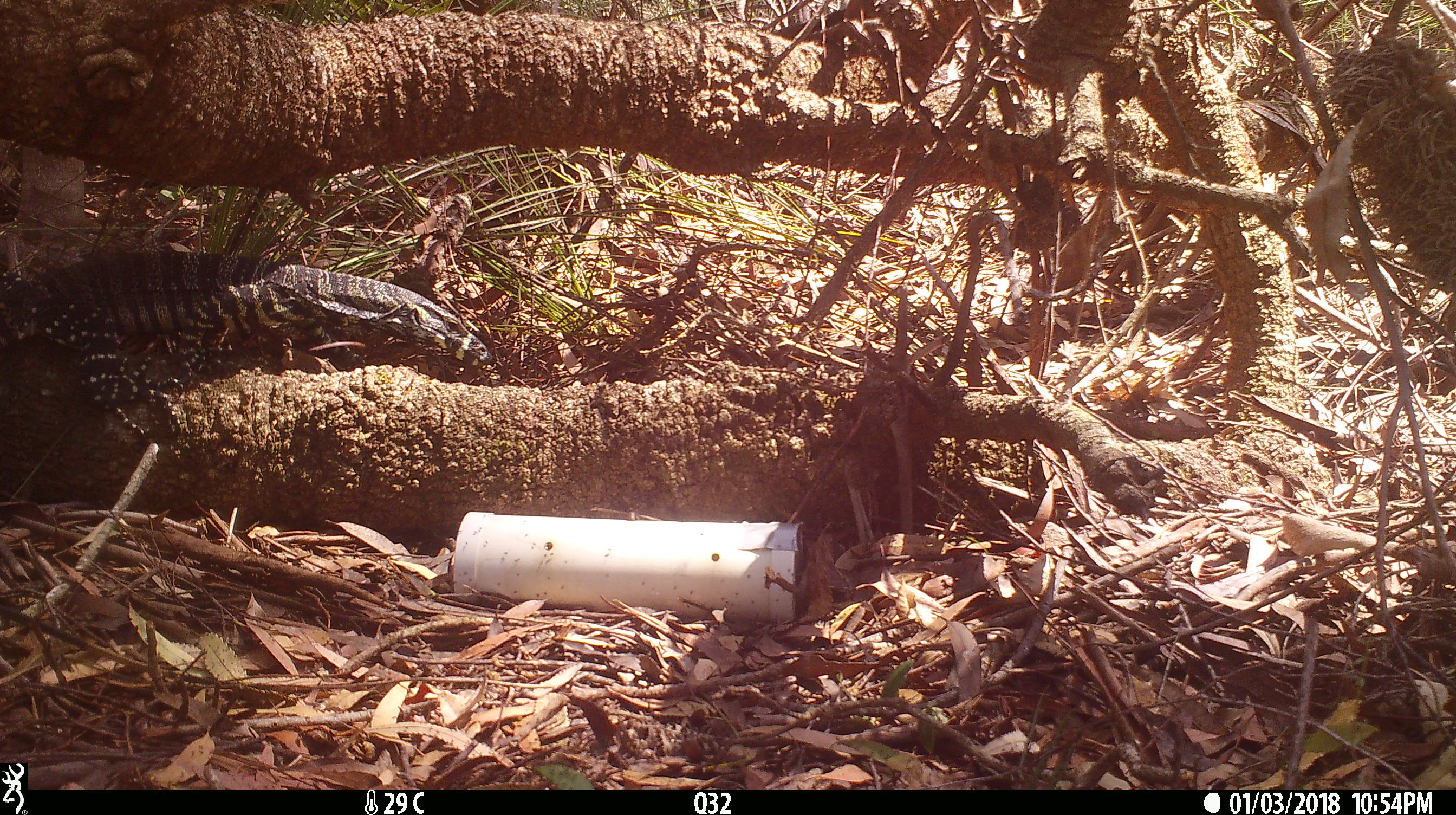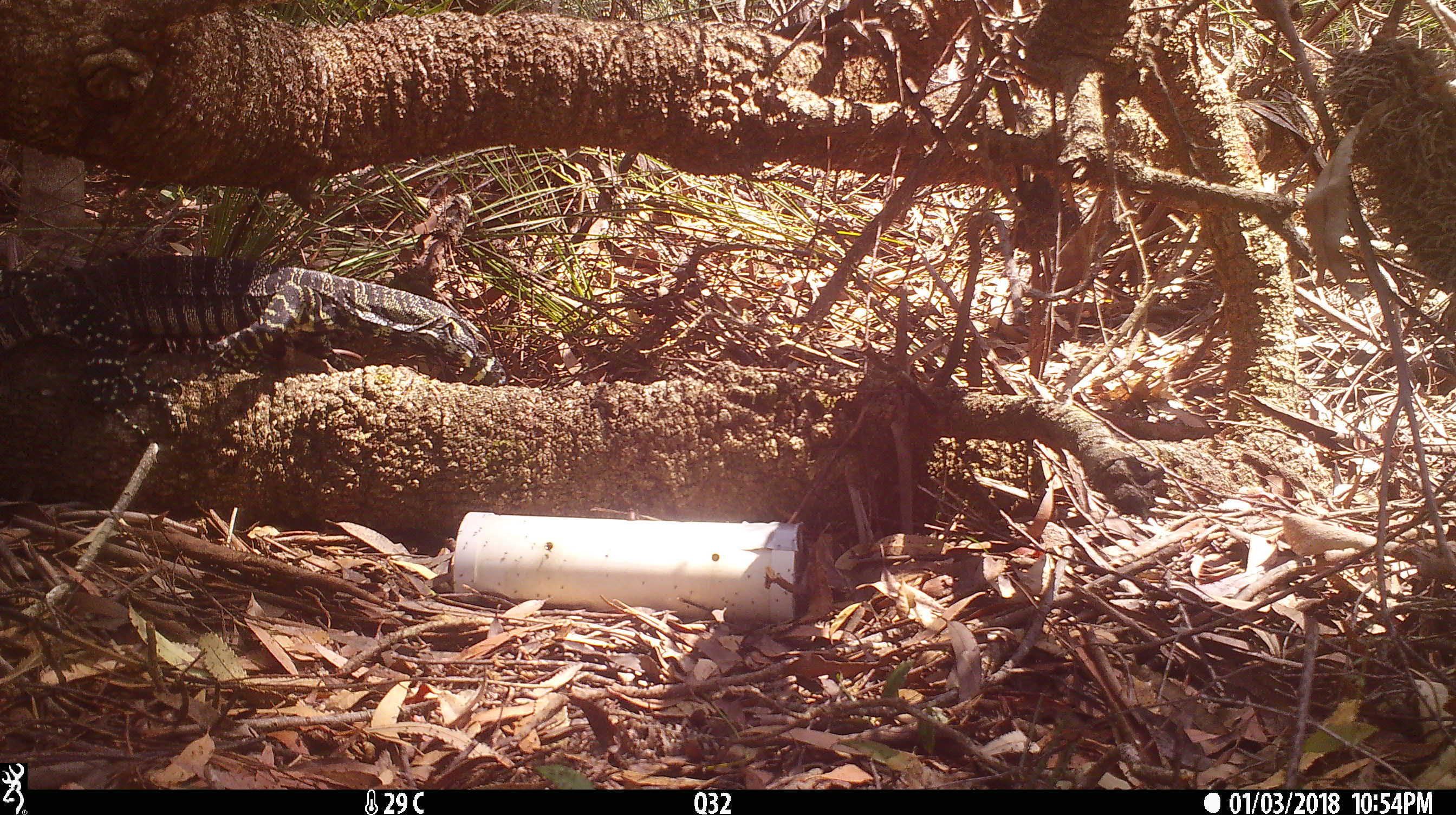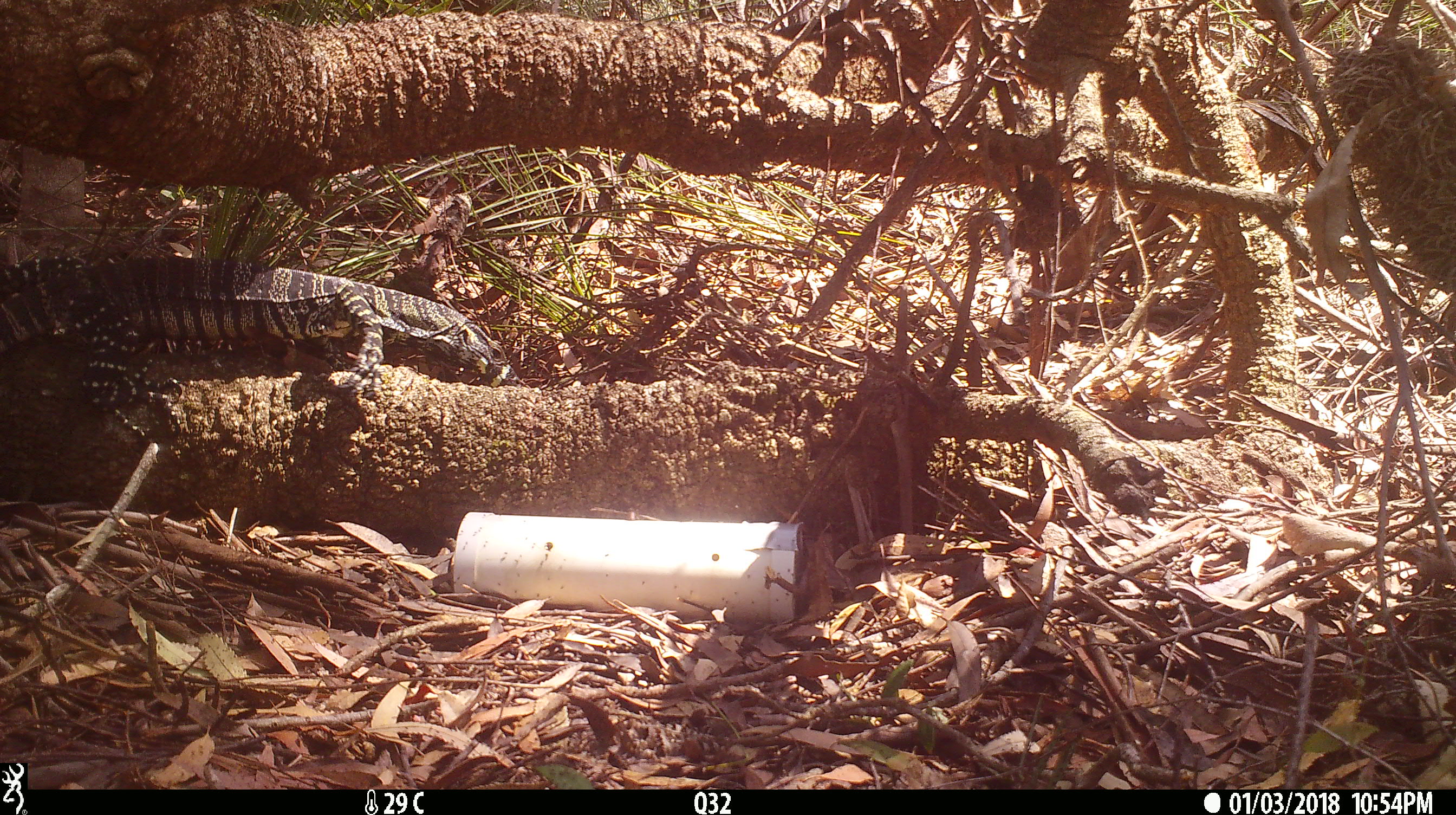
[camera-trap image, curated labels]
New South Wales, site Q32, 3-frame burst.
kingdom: Animalia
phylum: Chordata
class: Reptilia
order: Squamata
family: Varanidae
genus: Varanus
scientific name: Varanus varius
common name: lace monitor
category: goanna